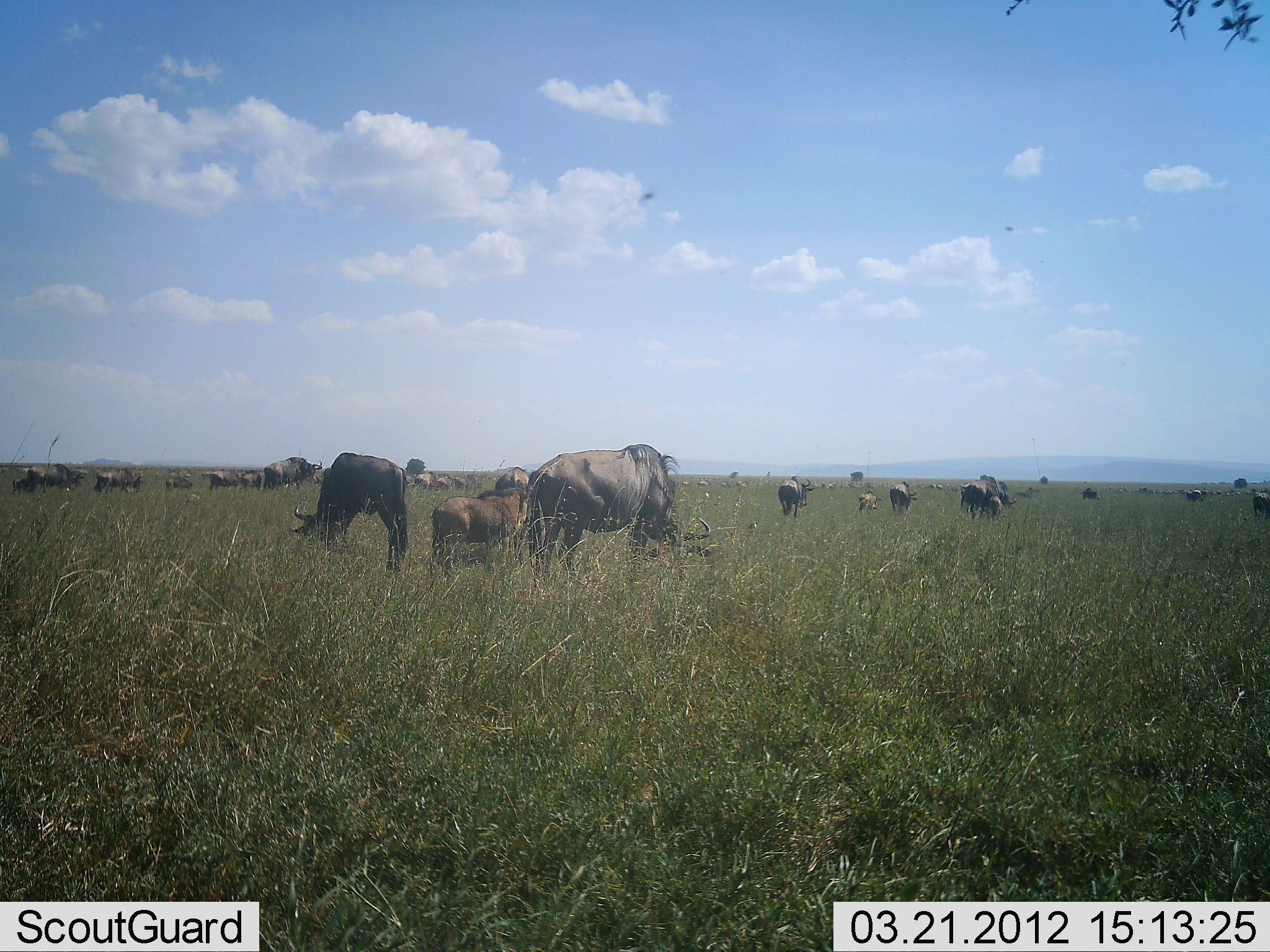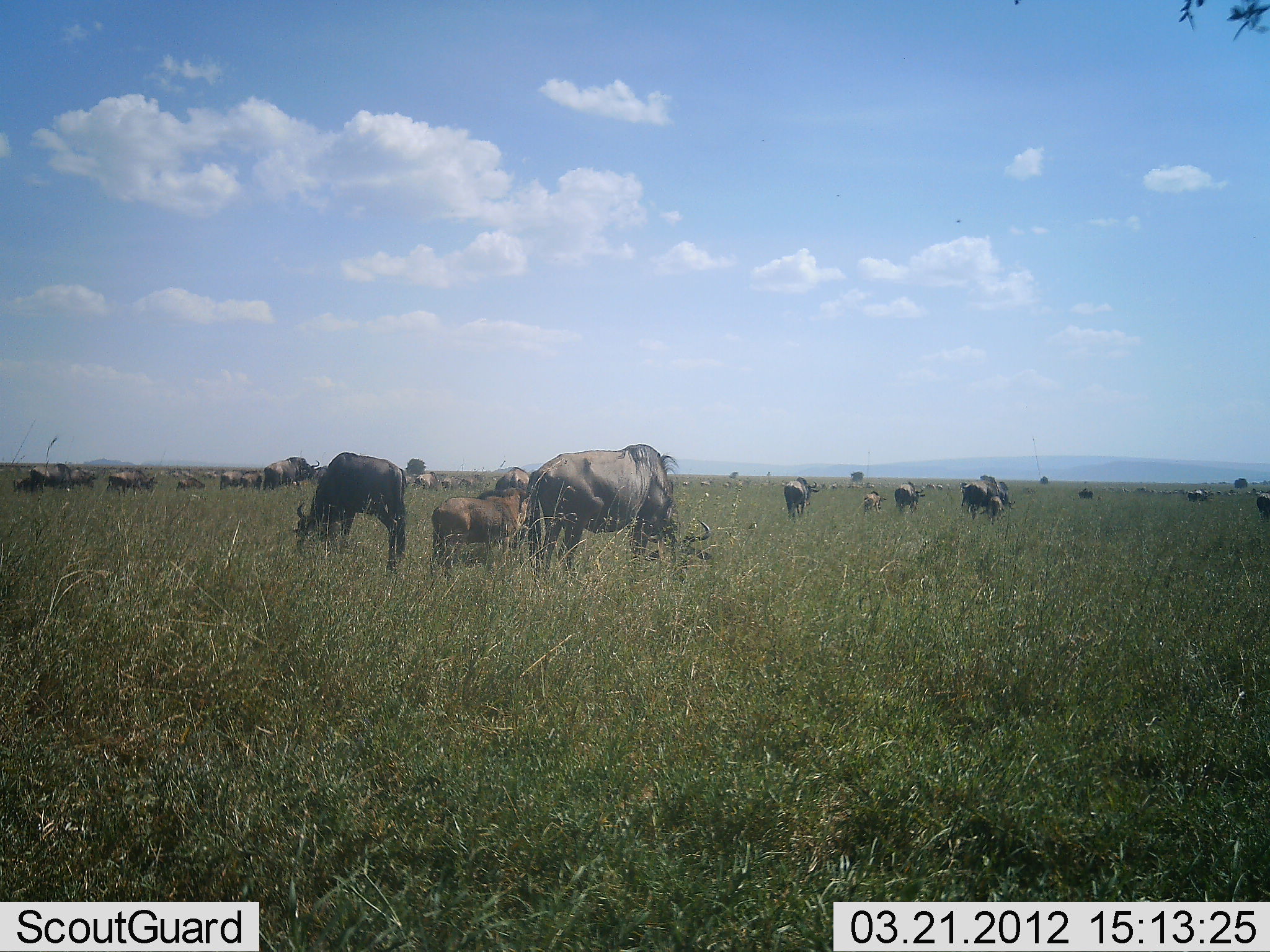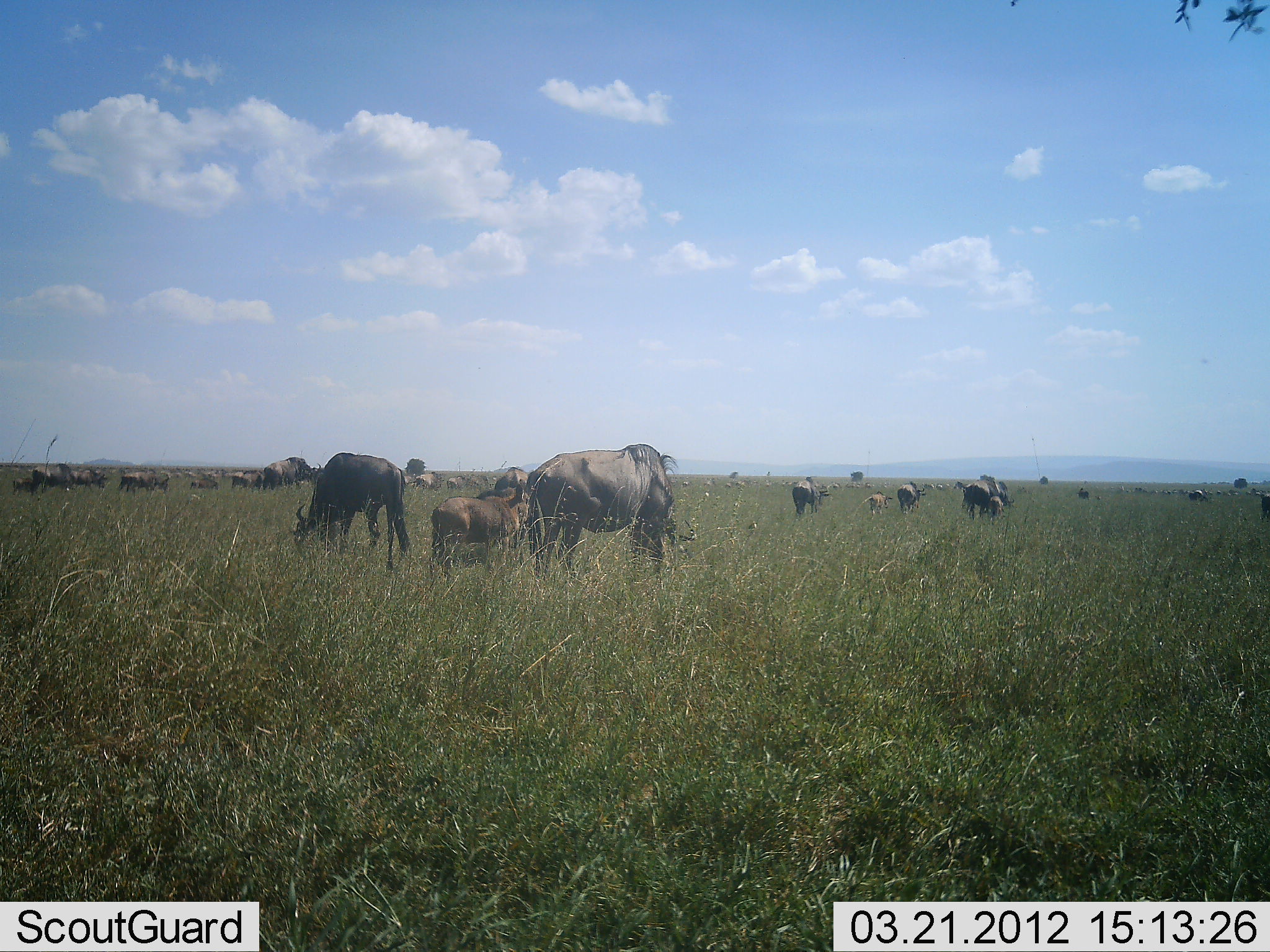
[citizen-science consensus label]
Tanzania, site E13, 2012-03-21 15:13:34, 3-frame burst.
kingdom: Animalia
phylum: Chordata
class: Mammalia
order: Artiodactyla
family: Bovidae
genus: Connochaetes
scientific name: Connochaetes taurinus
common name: blue wildebeest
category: wildebeest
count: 11-50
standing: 55%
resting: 24%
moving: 52%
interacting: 7%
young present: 66%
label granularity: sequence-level